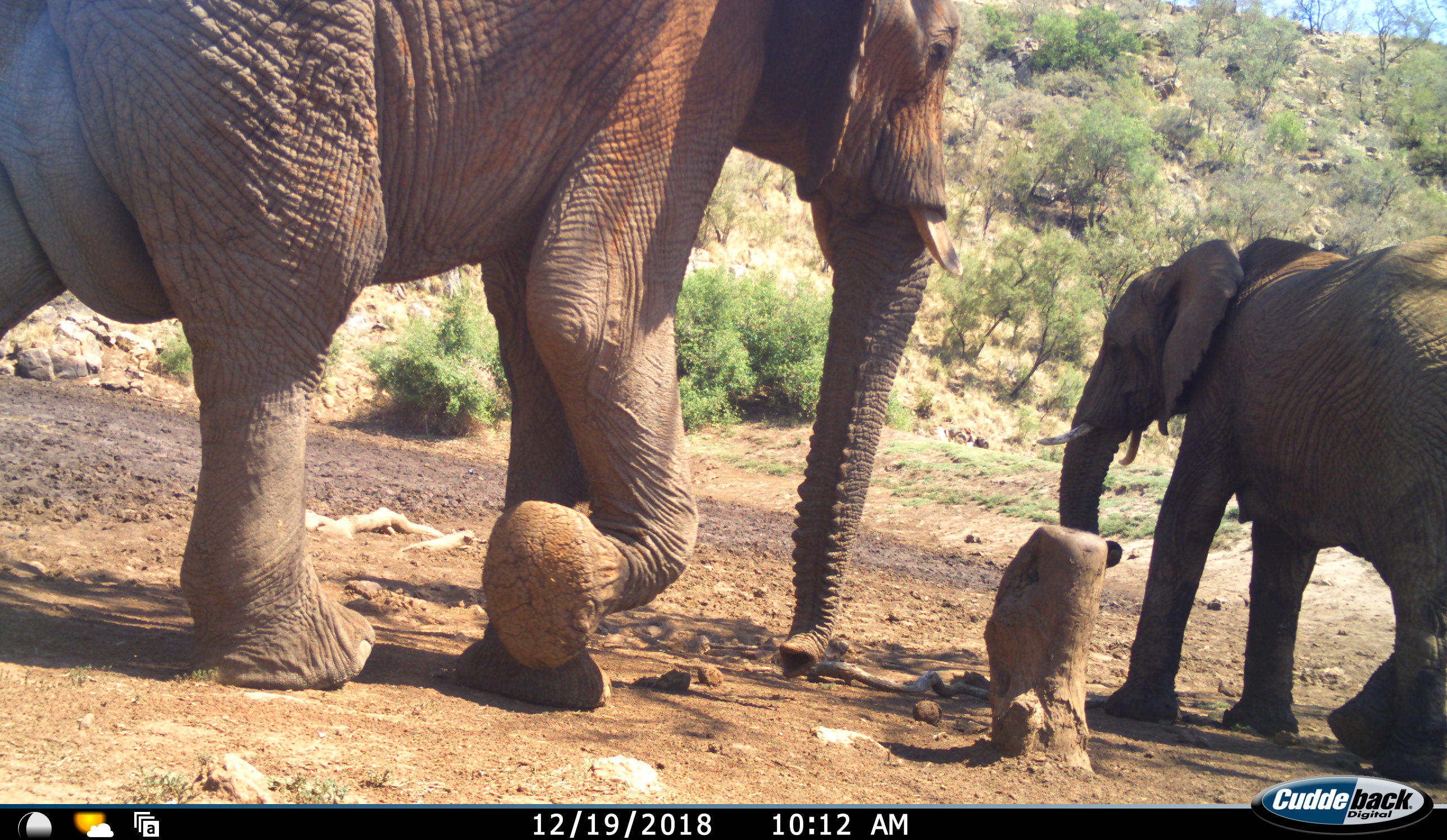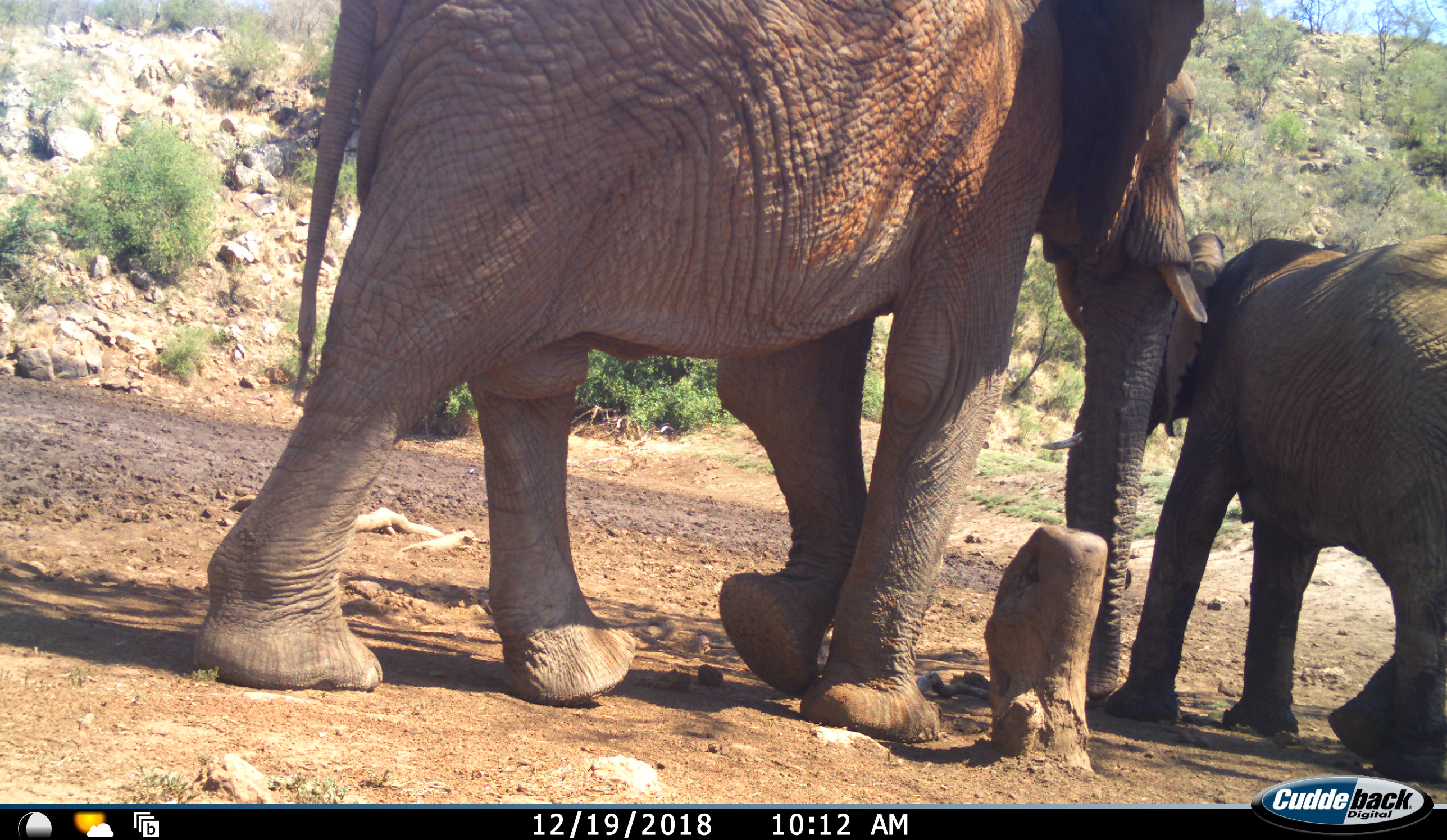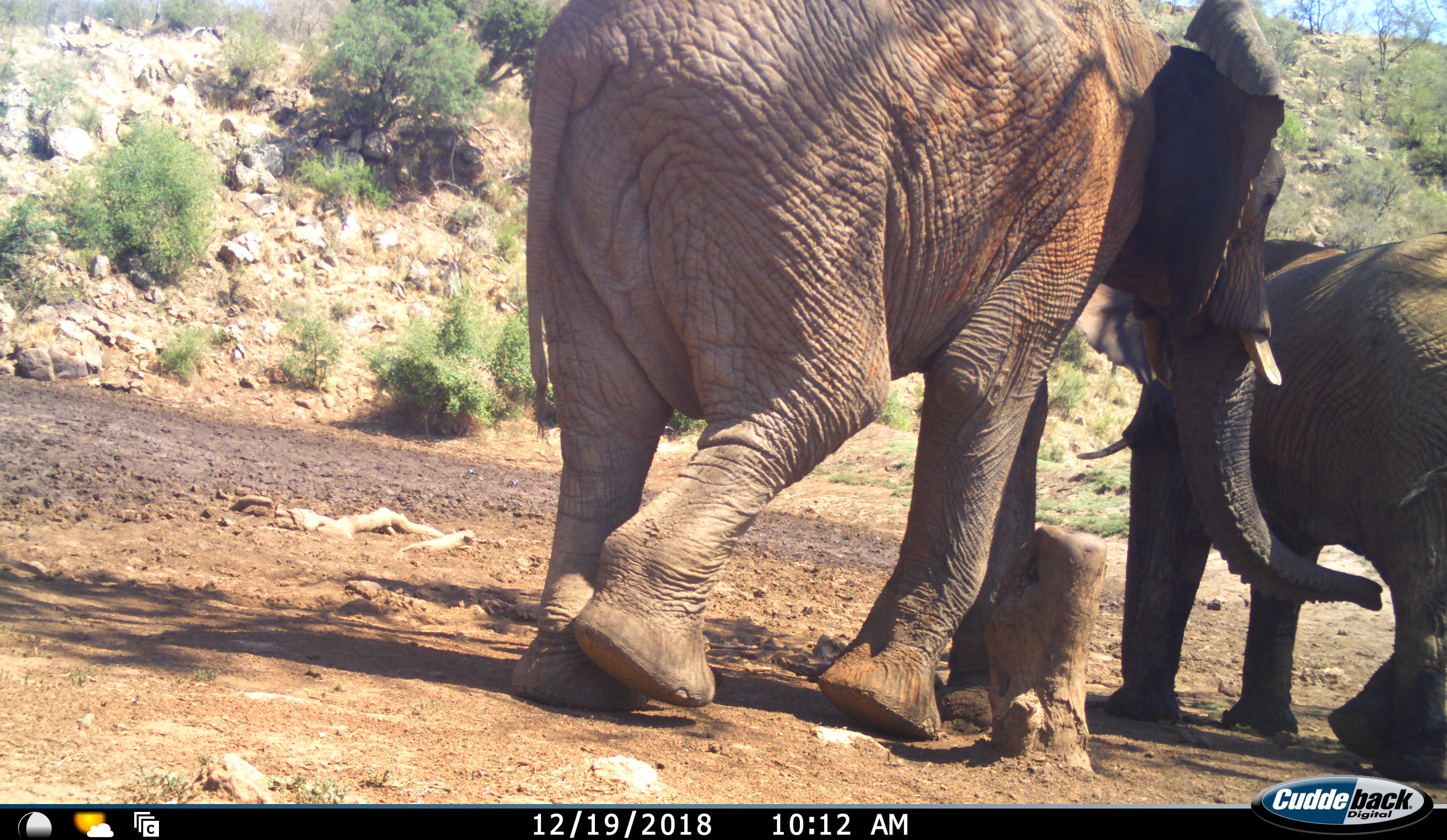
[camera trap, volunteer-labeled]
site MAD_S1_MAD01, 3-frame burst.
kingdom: Animalia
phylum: Chordata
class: Mammalia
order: Proboscidea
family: Elephantidae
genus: Loxodonta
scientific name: Loxodonta africana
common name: african bush elephant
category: elephant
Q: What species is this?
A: Elephant (african bush elephant) (Loxodonta africana).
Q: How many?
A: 2.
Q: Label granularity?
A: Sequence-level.